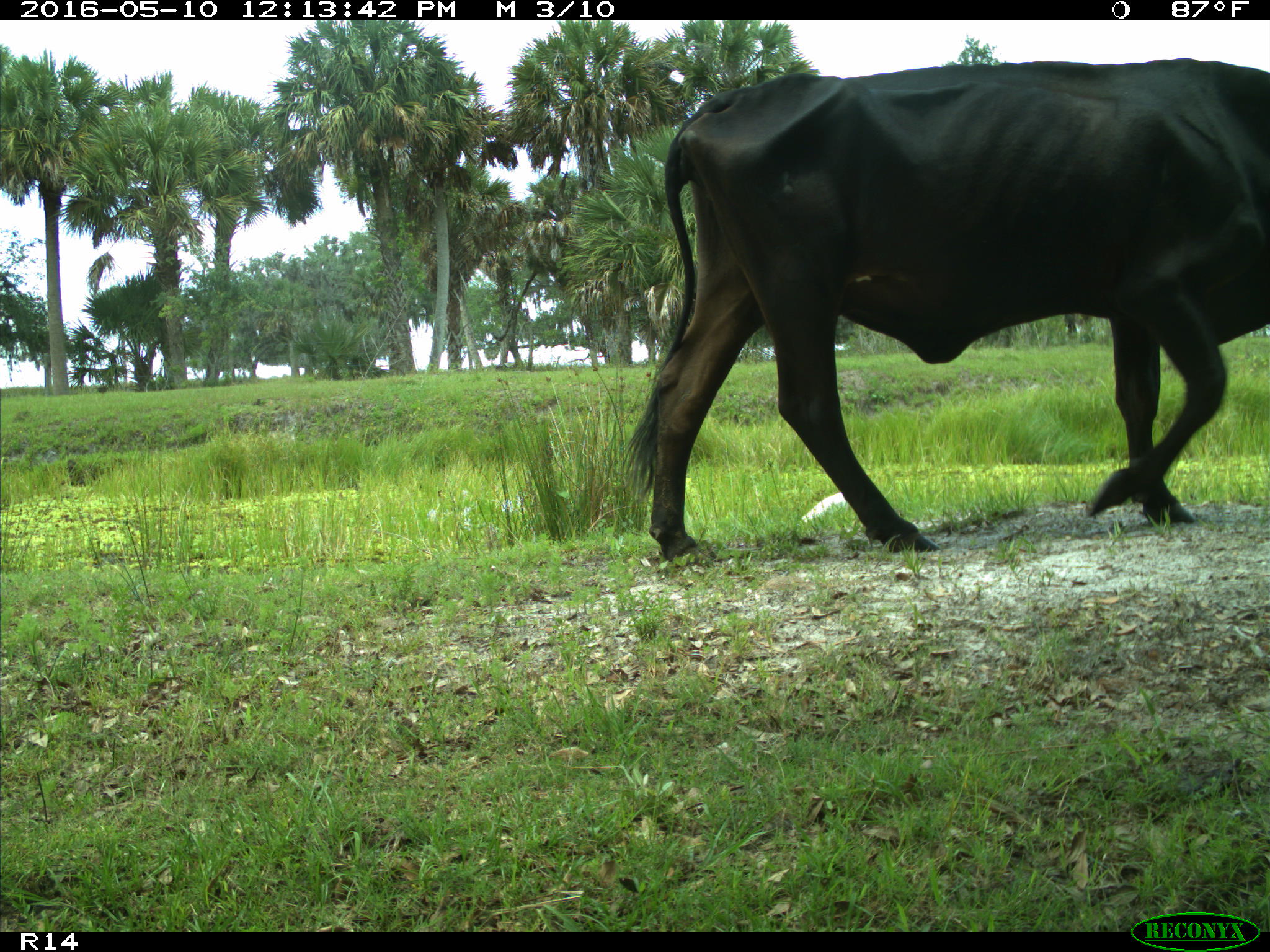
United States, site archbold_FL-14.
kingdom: Animalia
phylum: Chordata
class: Mammalia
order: Artiodactyla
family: Bovidae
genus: Bos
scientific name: Bos taurus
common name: domestic cow